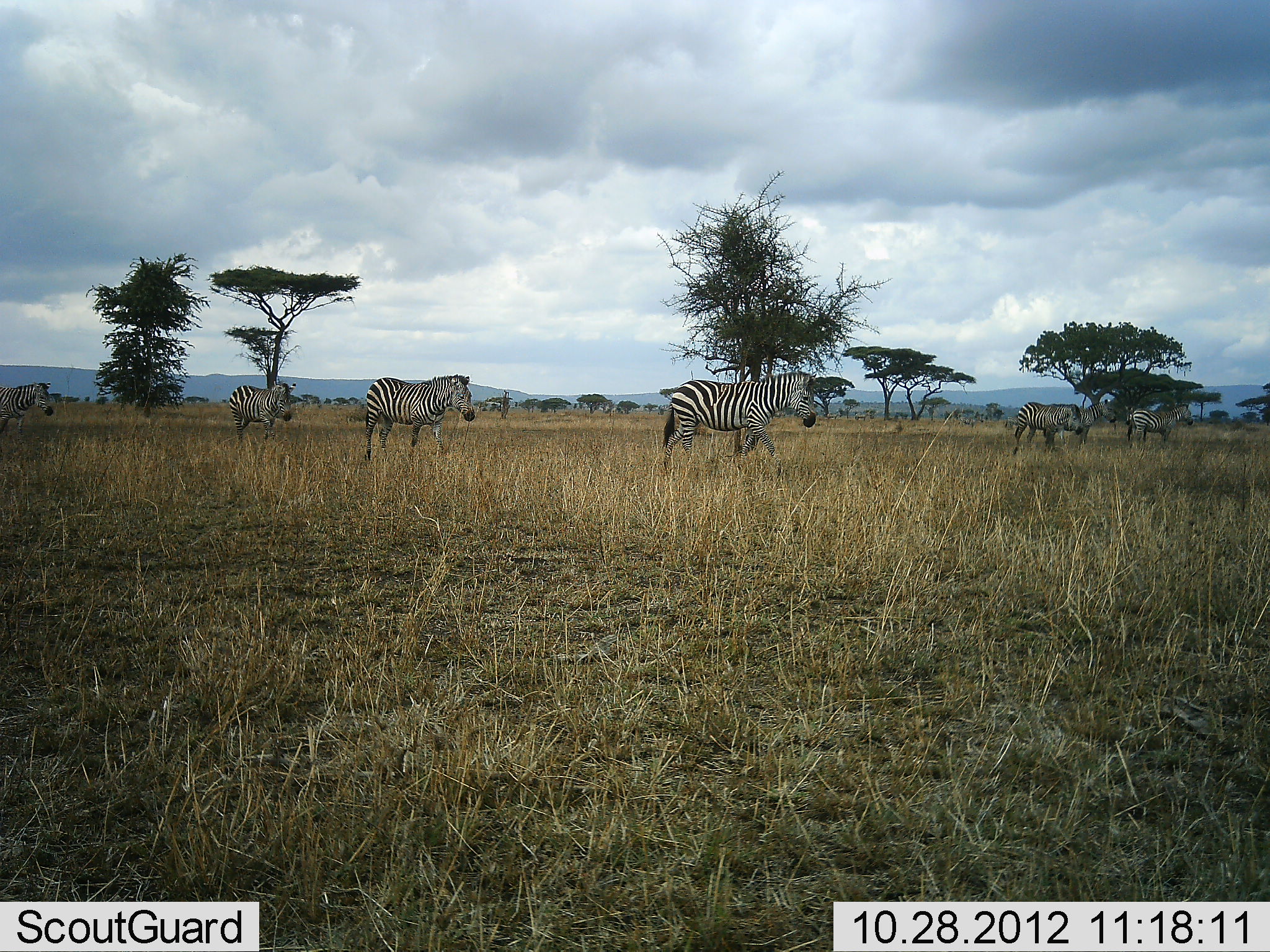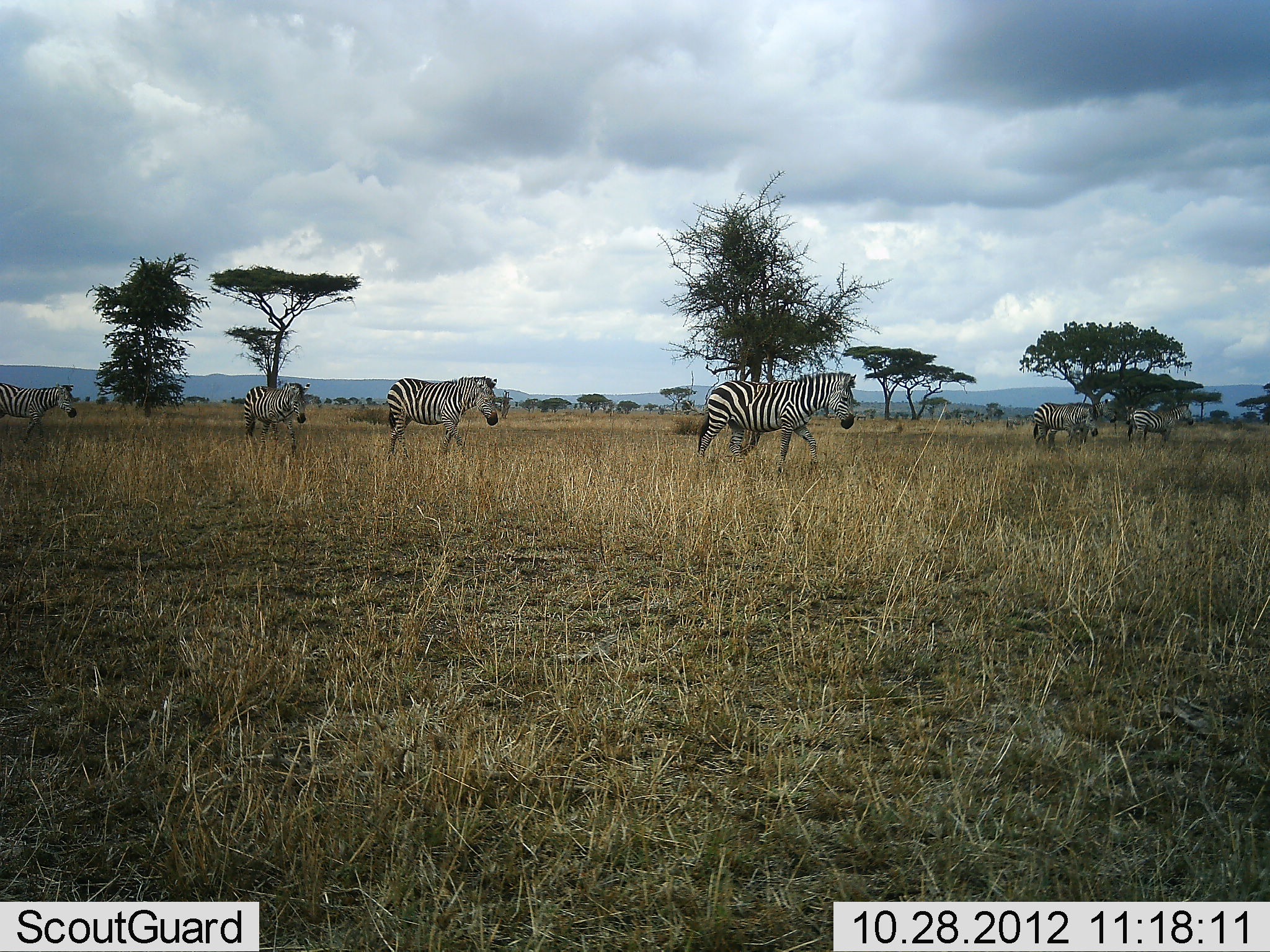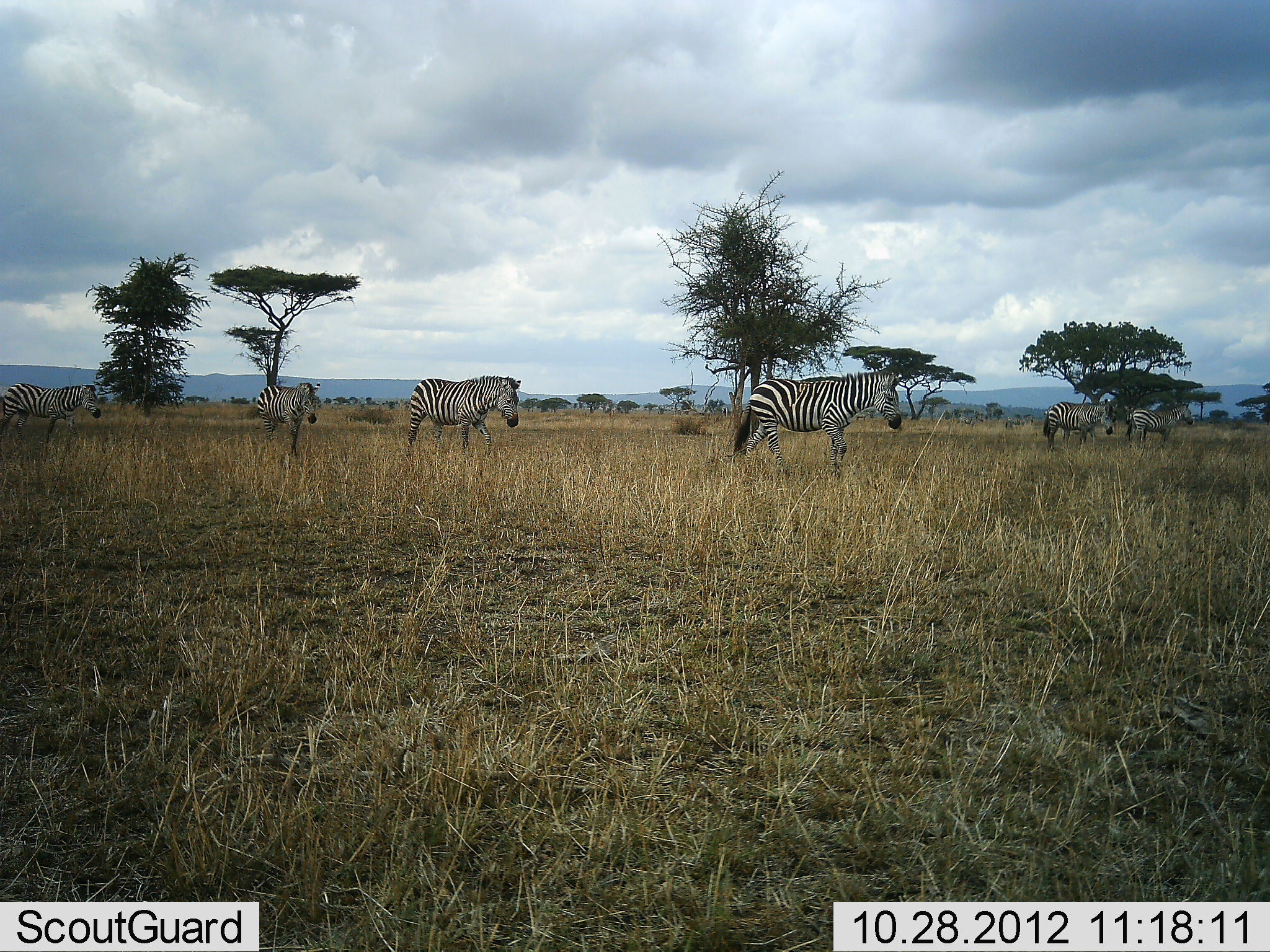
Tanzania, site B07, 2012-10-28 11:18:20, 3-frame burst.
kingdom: Animalia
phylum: Chordata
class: Mammalia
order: Perissodactyla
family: Equidae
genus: Equus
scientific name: Equus quagga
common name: plains zebra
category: zebra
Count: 6.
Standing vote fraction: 70%.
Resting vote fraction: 0%.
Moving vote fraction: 100%.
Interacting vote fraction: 0%.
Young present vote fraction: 0%.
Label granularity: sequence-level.